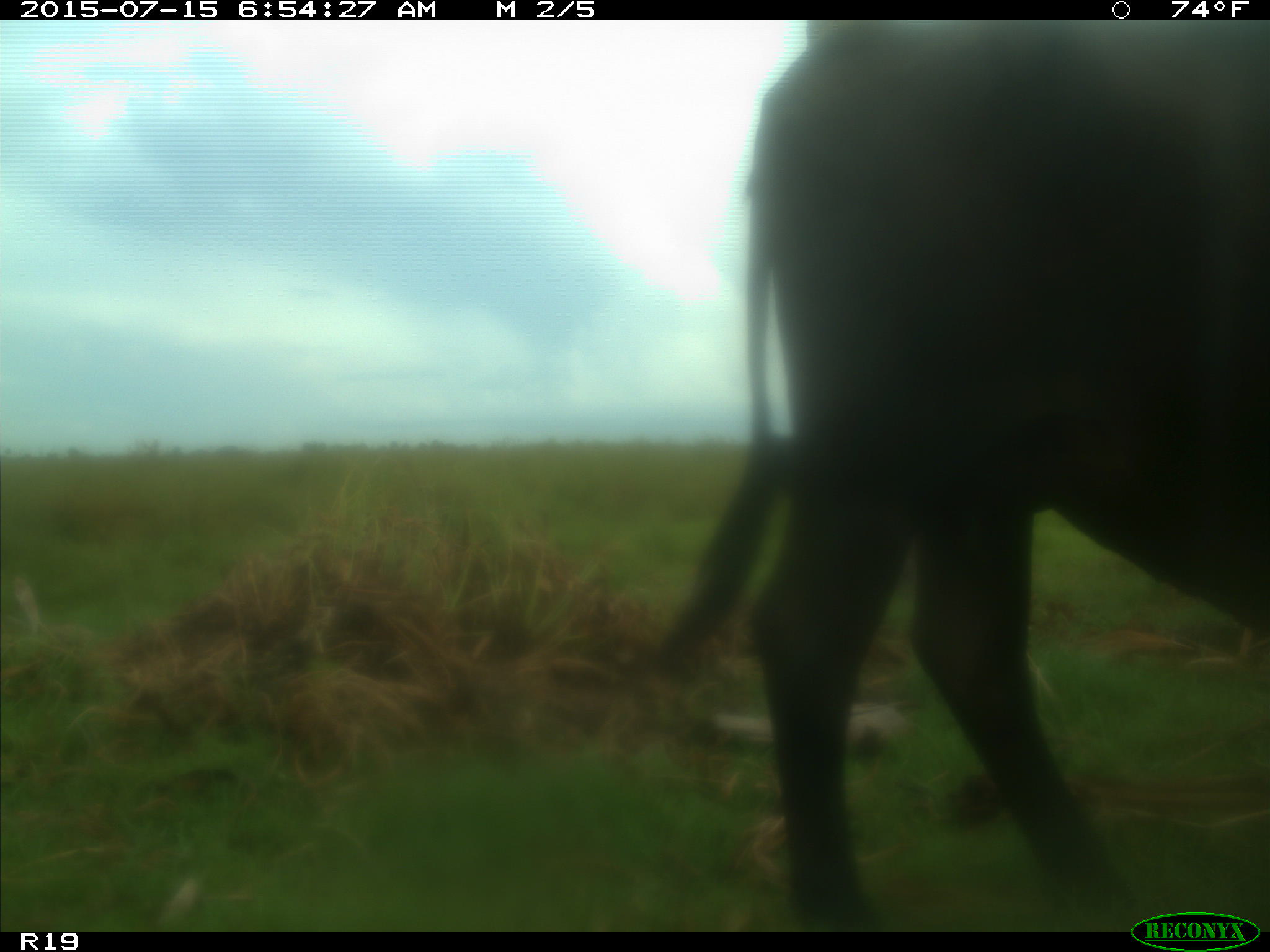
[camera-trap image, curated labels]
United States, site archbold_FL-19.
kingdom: Animalia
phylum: Chordata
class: Mammalia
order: Artiodactyla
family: Bovidae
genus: Bos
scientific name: Bos taurus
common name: domestic cow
Bos taurus (domestic cow).